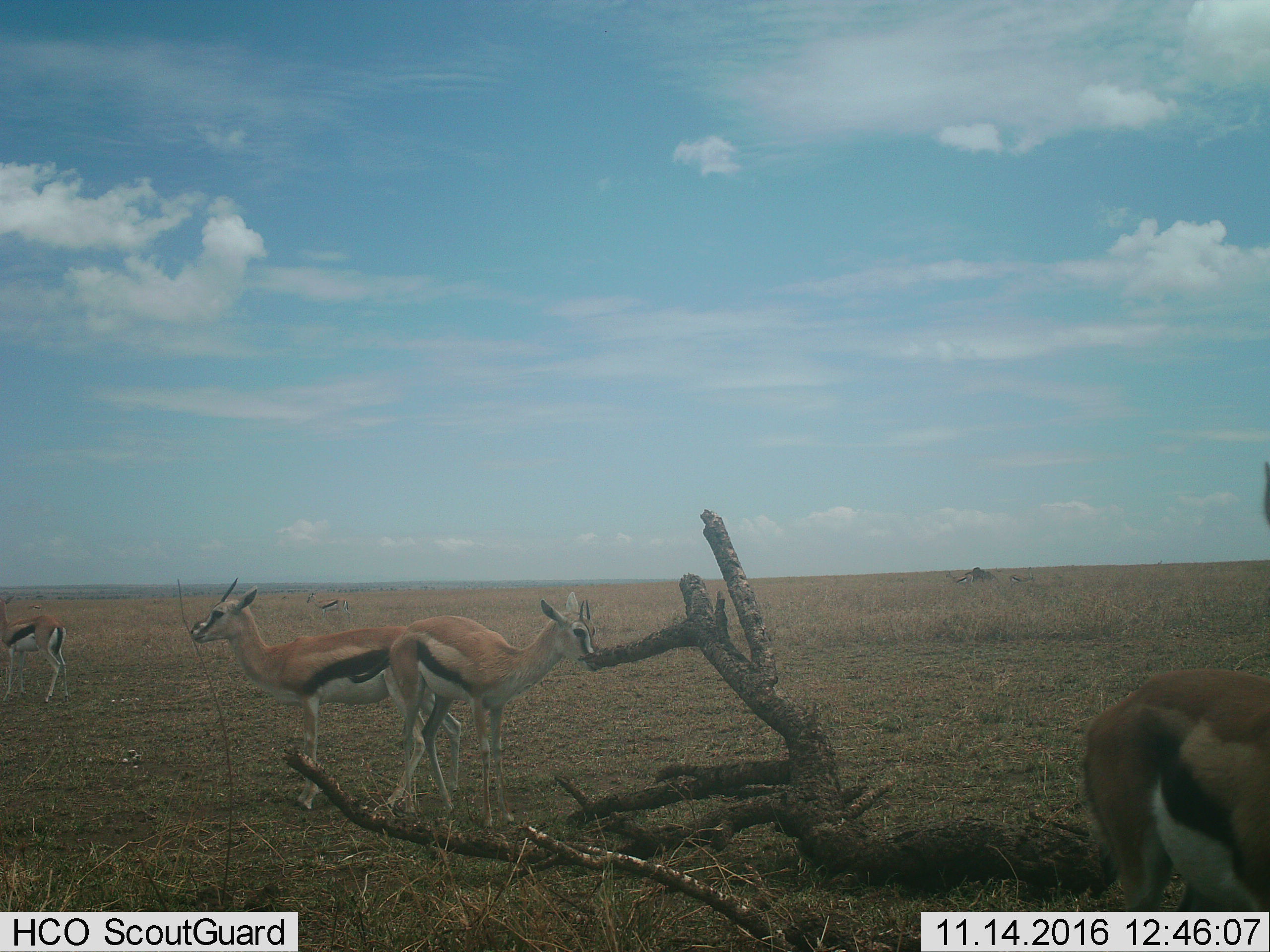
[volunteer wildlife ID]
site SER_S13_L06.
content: unidentified animal